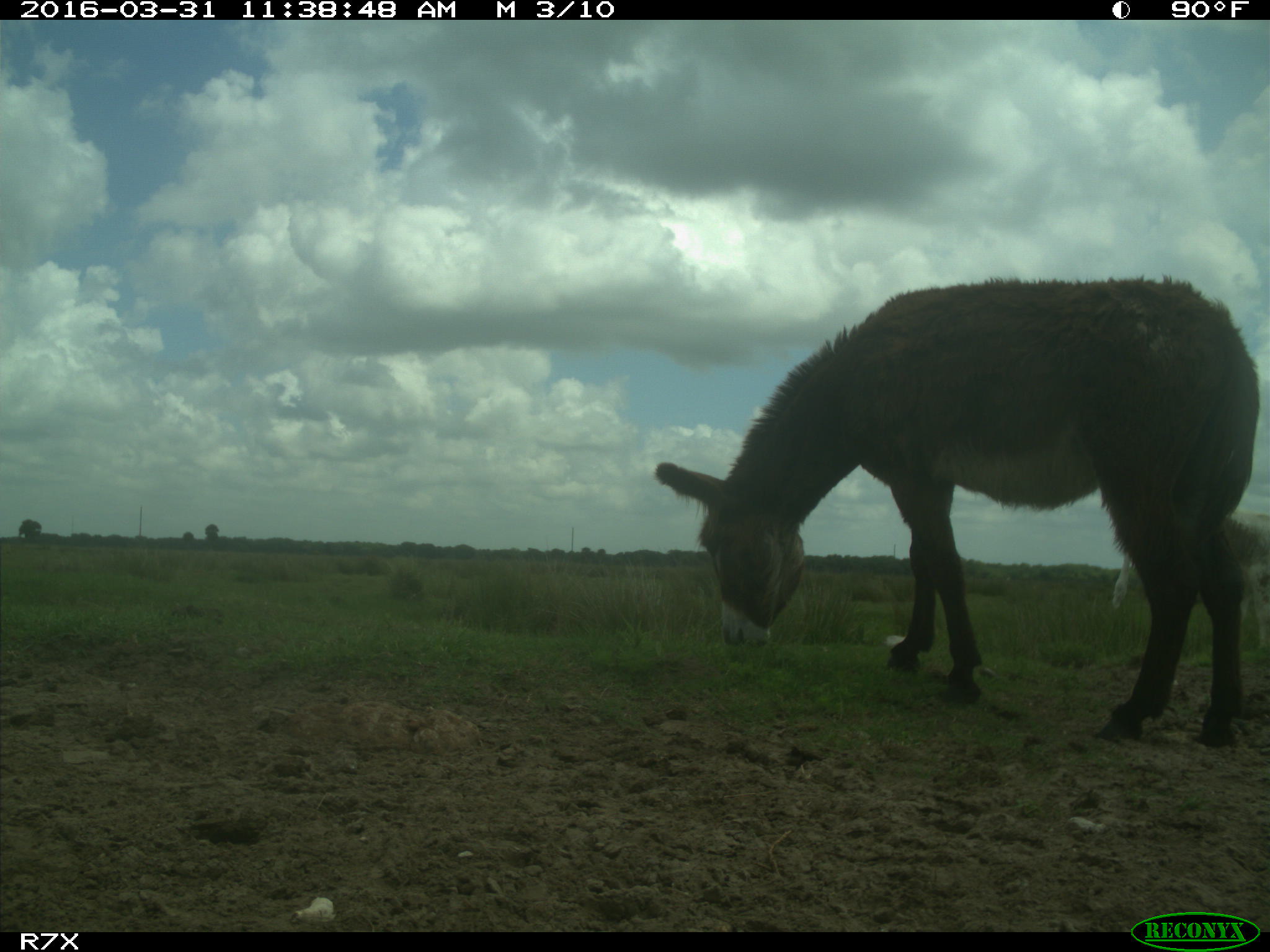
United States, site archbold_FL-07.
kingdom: Animalia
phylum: Chordata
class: Mammalia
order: Artiodactyla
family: Bovidae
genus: Bos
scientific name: Bos taurus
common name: domestic cow